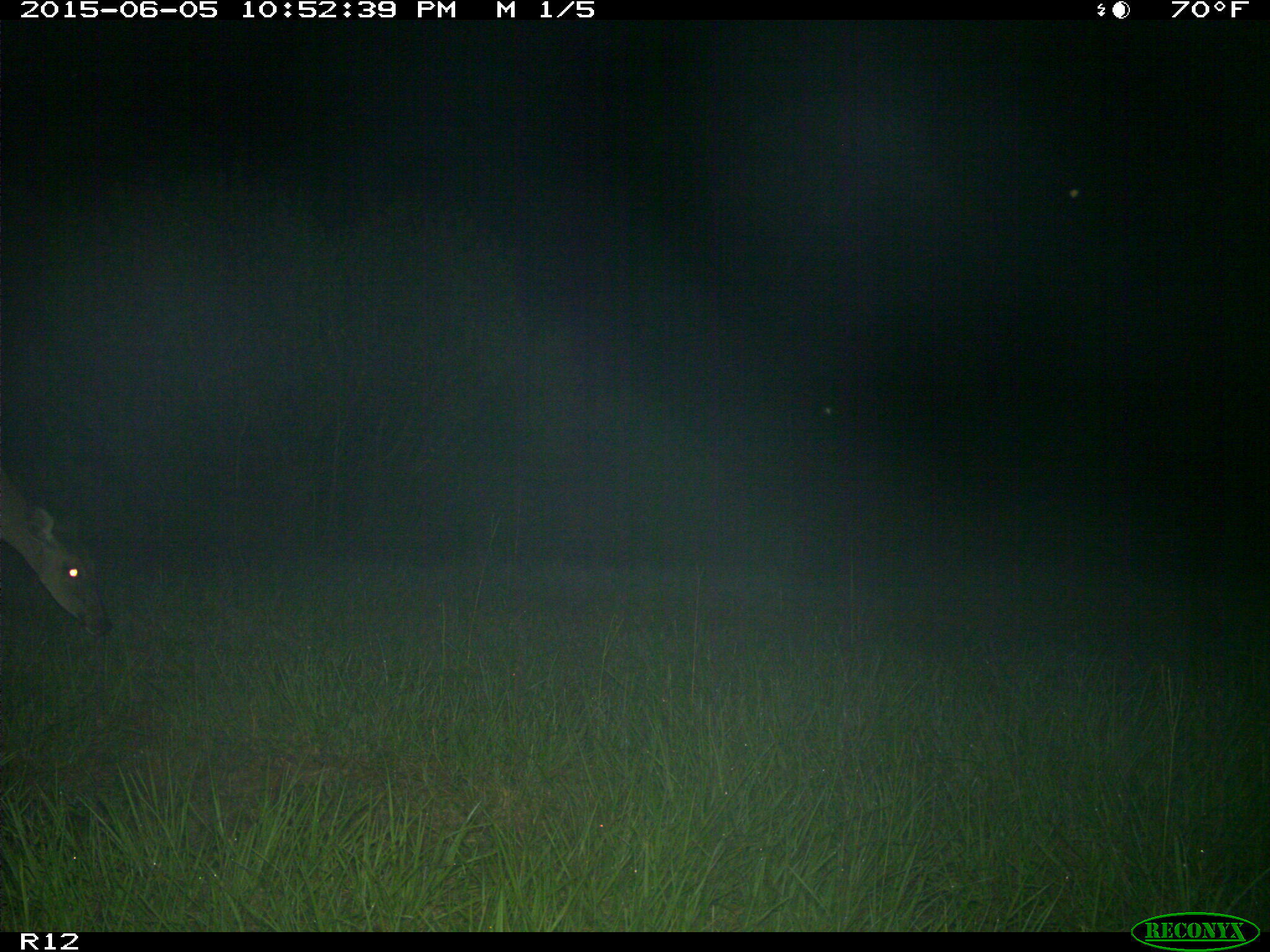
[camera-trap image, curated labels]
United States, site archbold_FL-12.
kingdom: Animalia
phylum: Chordata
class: Mammalia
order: Artiodactyla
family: Cervidae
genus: Odocoileus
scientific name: Odocoileus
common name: deer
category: unidentified deer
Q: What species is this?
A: Unidentified deer (deer) (Odocoileus).